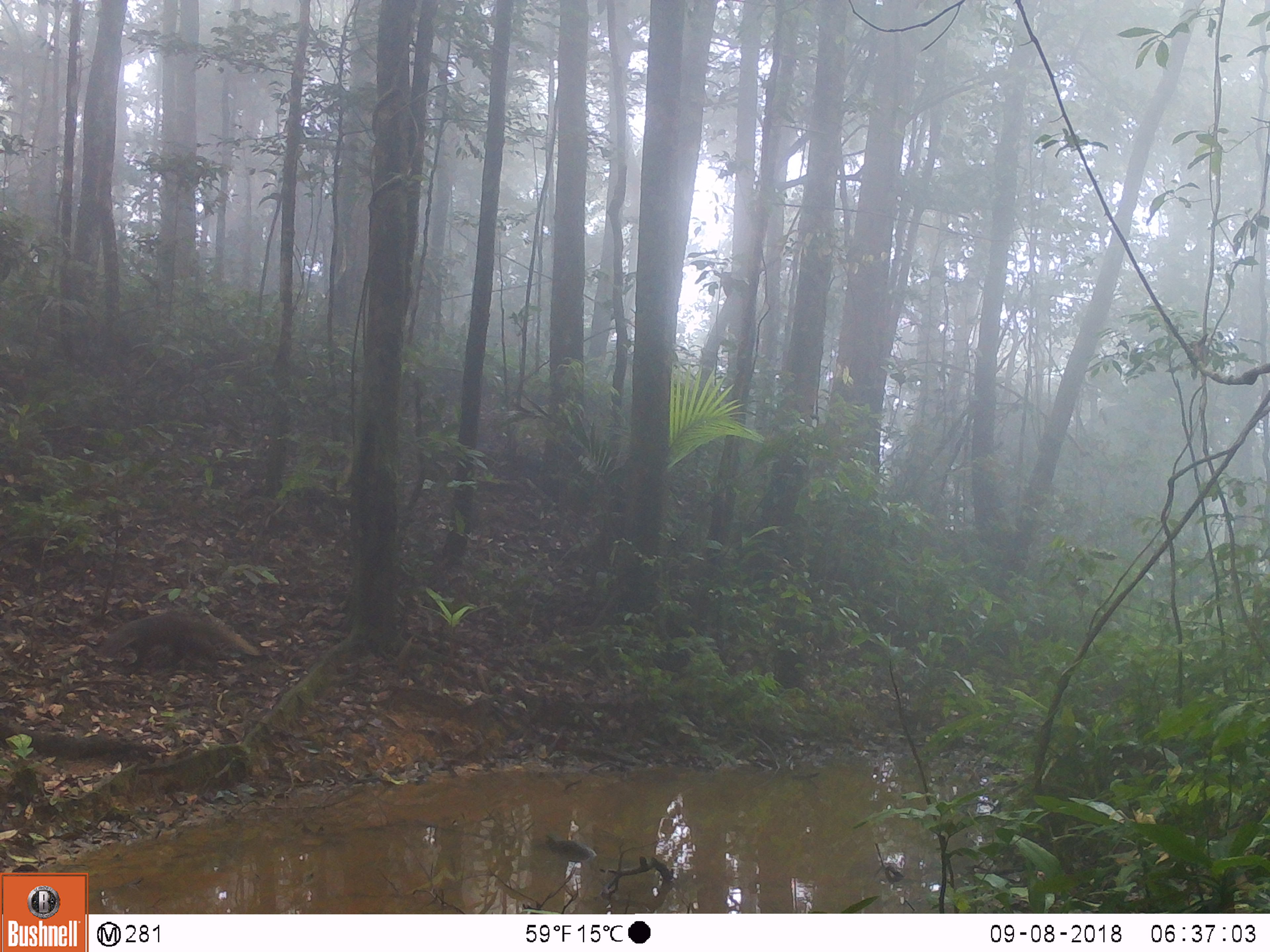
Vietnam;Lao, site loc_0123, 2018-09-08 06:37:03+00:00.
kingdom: Animalia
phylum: Chordata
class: Mammalia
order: Carnivora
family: Herpestidae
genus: Urva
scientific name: Urva urva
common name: crab-eating mongoose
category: crab eating mongoose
Crab eating mongoose (crab-eating mongoose) (Urva urva). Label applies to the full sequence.